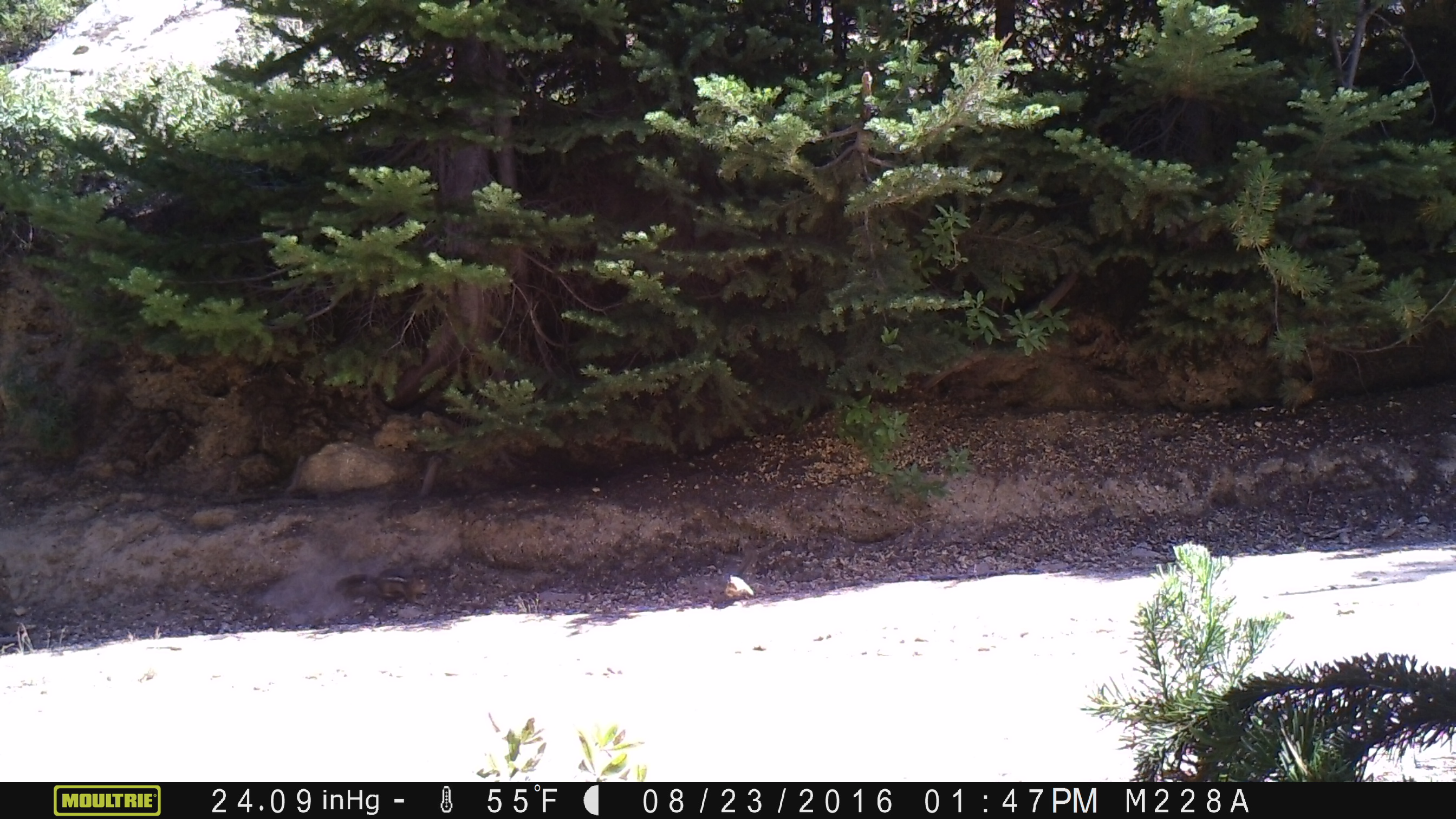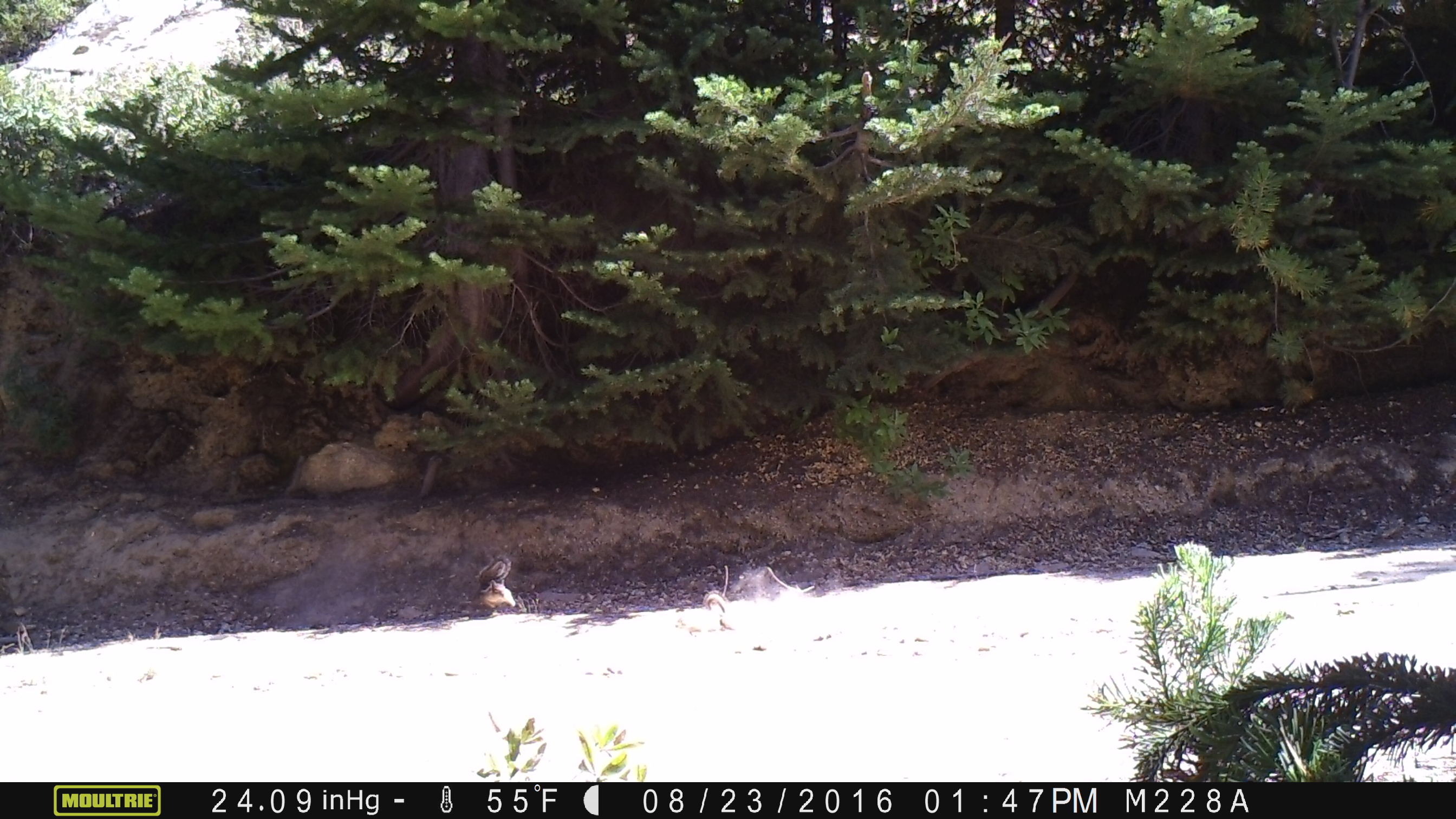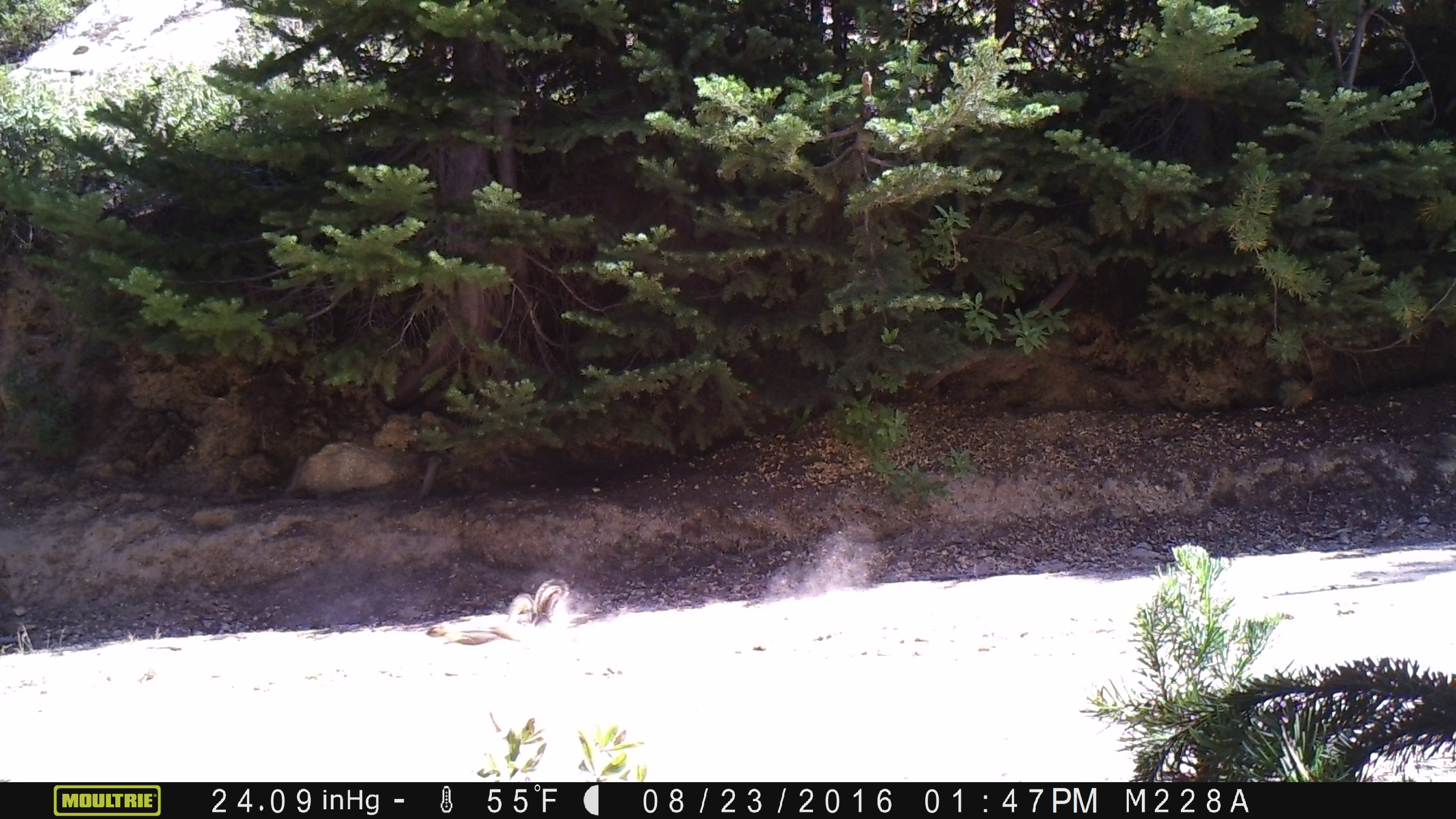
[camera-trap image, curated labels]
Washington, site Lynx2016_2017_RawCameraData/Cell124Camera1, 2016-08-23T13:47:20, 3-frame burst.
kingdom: Animalia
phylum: Chordata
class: Mammalia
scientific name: Mammalia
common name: small mammal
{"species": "small mammal (Mammalia)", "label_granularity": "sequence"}